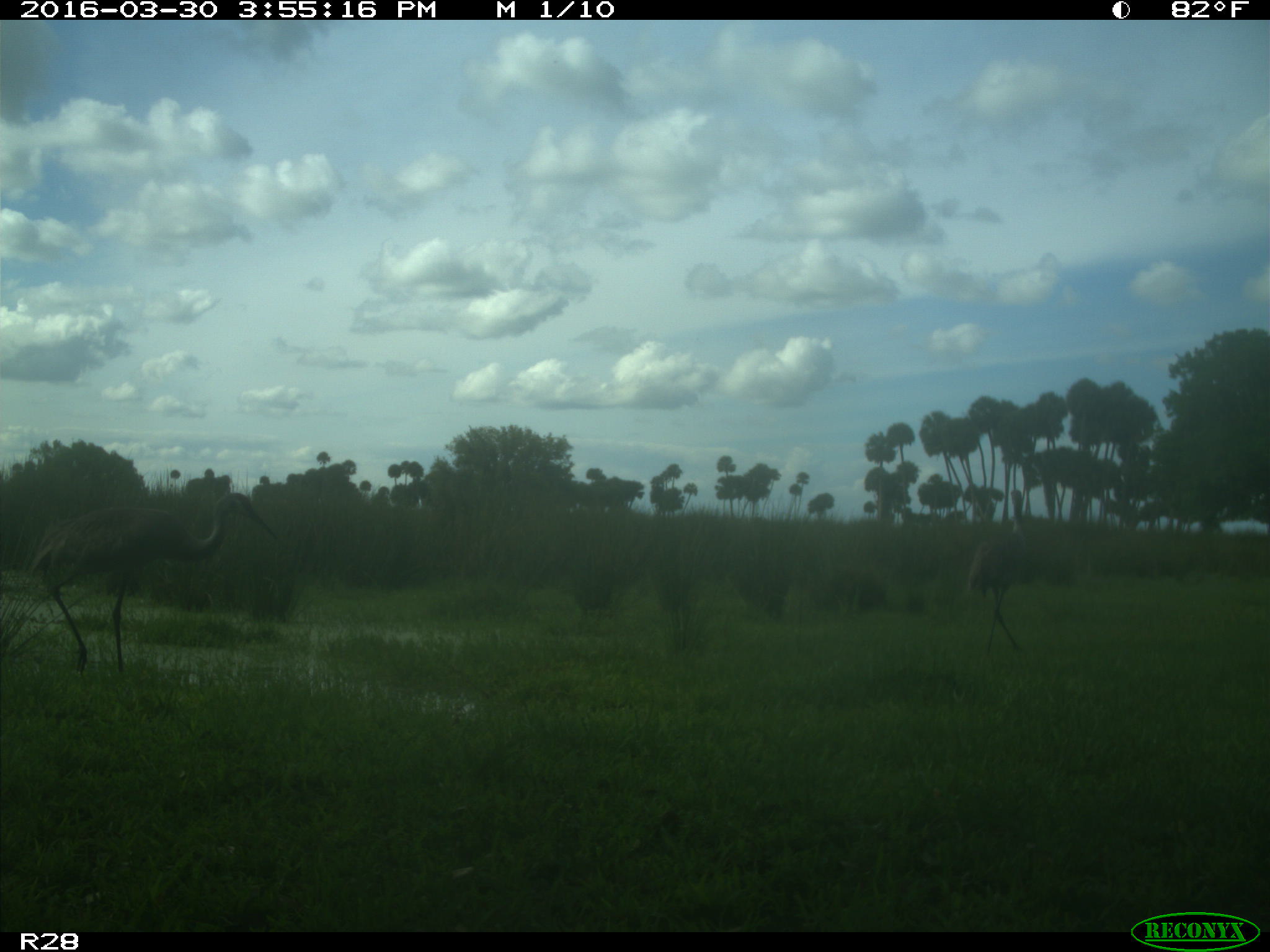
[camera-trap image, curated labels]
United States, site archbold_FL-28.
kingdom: Animalia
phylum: Chordata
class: Aves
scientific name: Aves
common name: birds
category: unidentified bird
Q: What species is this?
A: Unidentified bird (birds) (Aves).